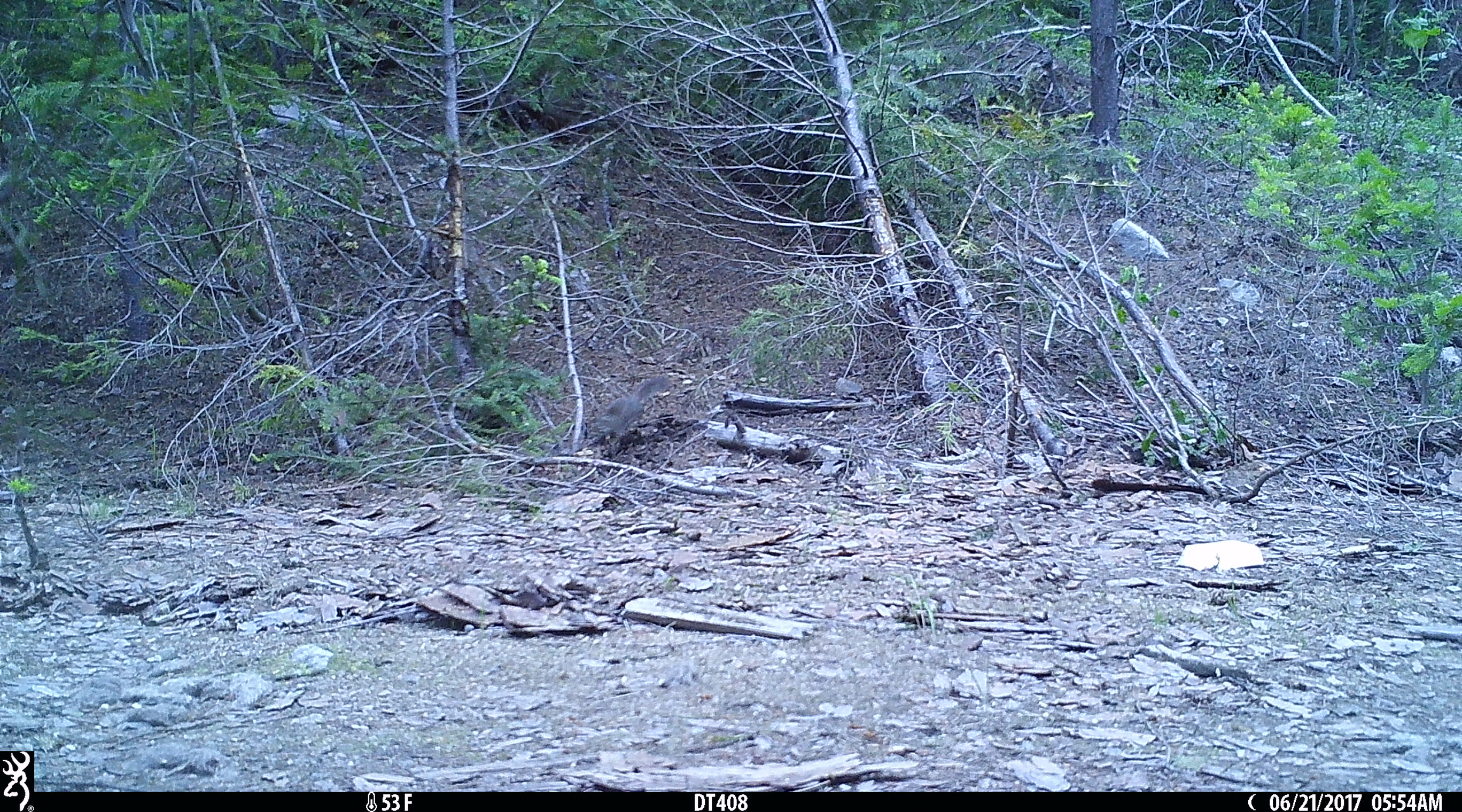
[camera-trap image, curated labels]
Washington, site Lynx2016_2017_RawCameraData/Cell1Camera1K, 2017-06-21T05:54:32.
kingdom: Animalia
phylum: Chordata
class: Mammalia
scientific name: Mammalia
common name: small mammal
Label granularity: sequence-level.